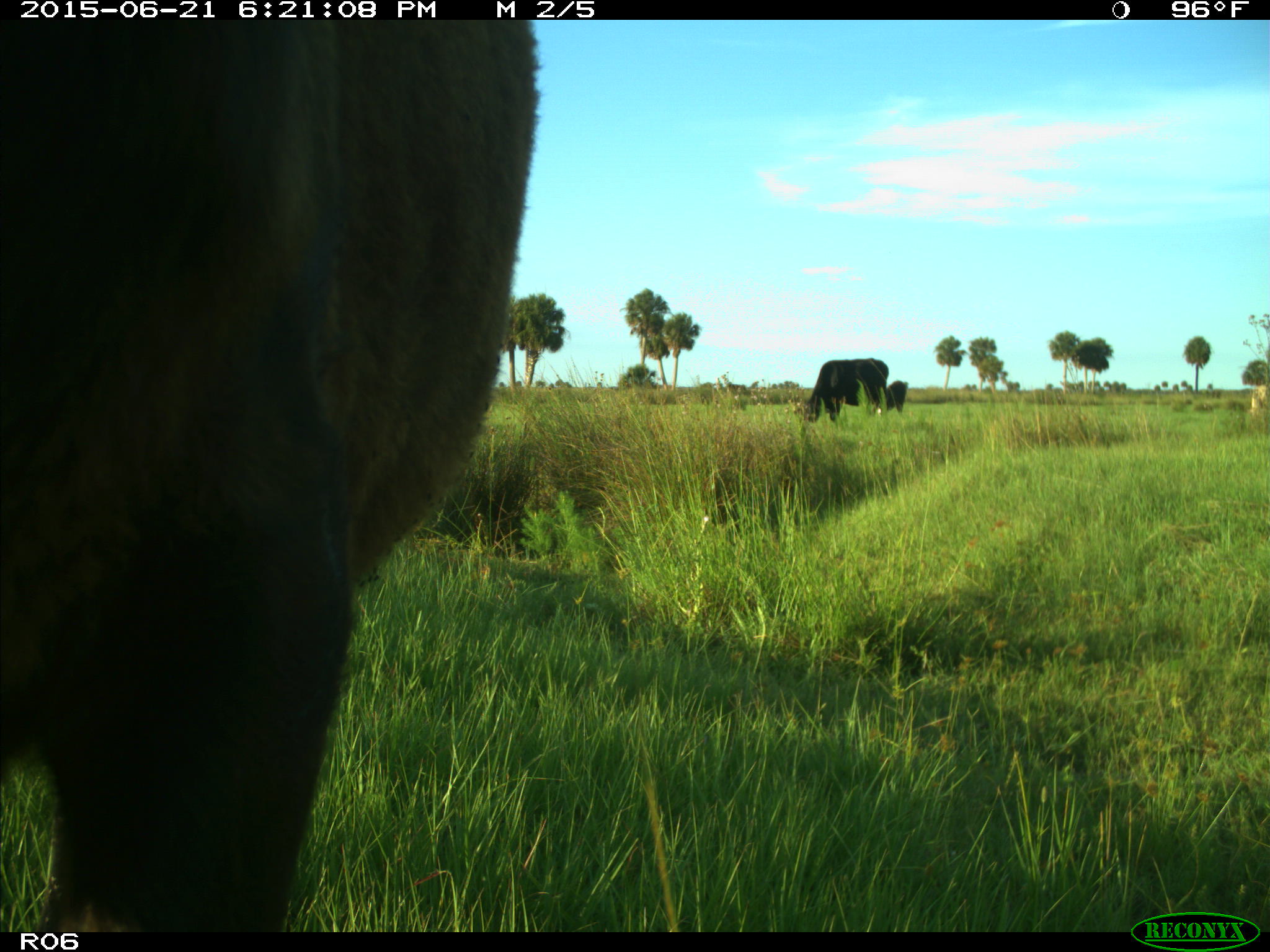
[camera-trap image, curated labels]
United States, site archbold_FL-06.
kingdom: Animalia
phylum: Chordata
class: Mammalia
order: Artiodactyla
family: Bovidae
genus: Bos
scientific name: Bos taurus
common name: domestic cow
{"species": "Bos taurus (domestic cow)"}